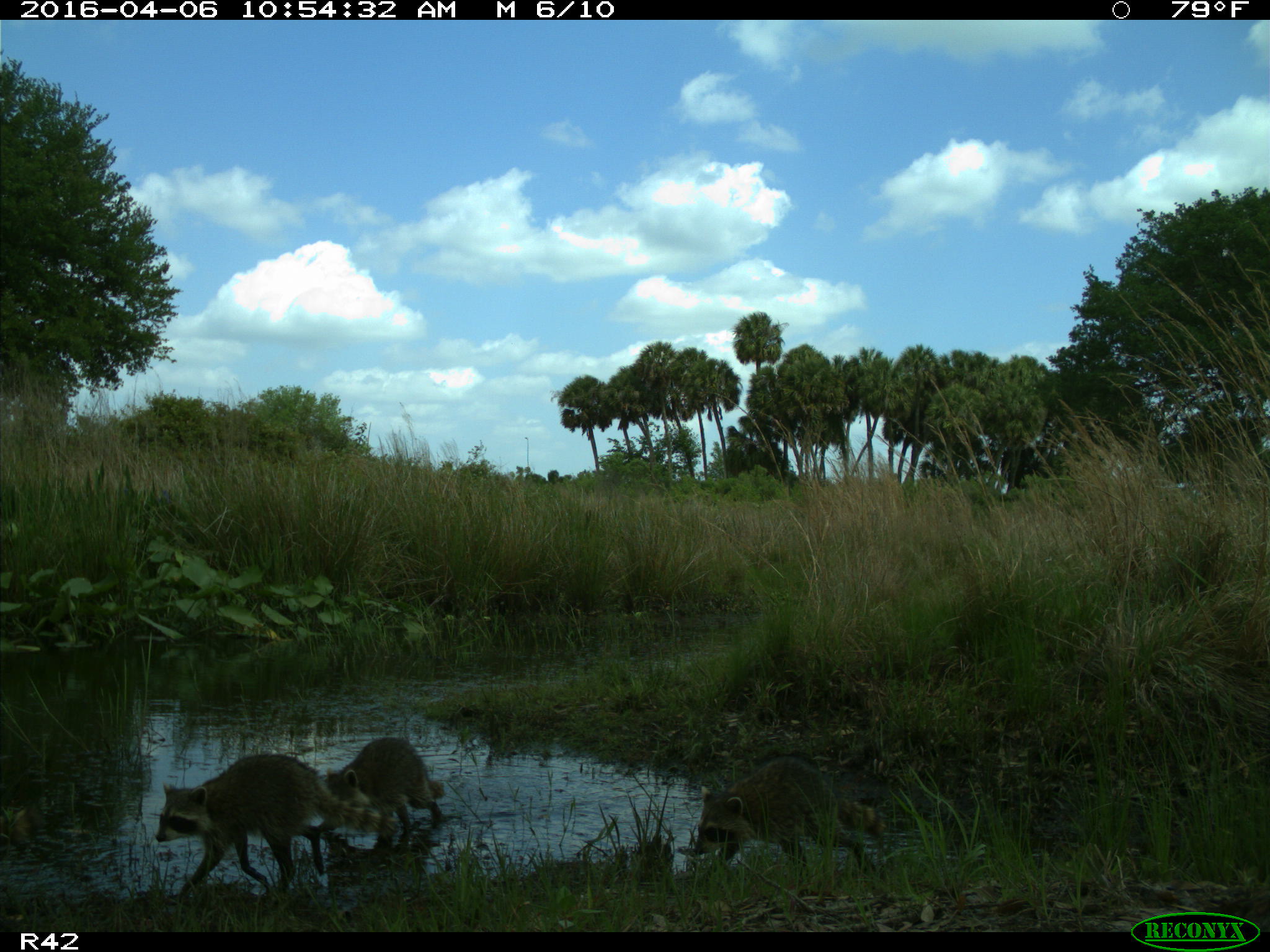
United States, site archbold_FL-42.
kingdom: Animalia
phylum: Chordata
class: Mammalia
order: Carnivora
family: Procyonidae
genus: Procyon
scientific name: Procyon lotor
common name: common raccoon